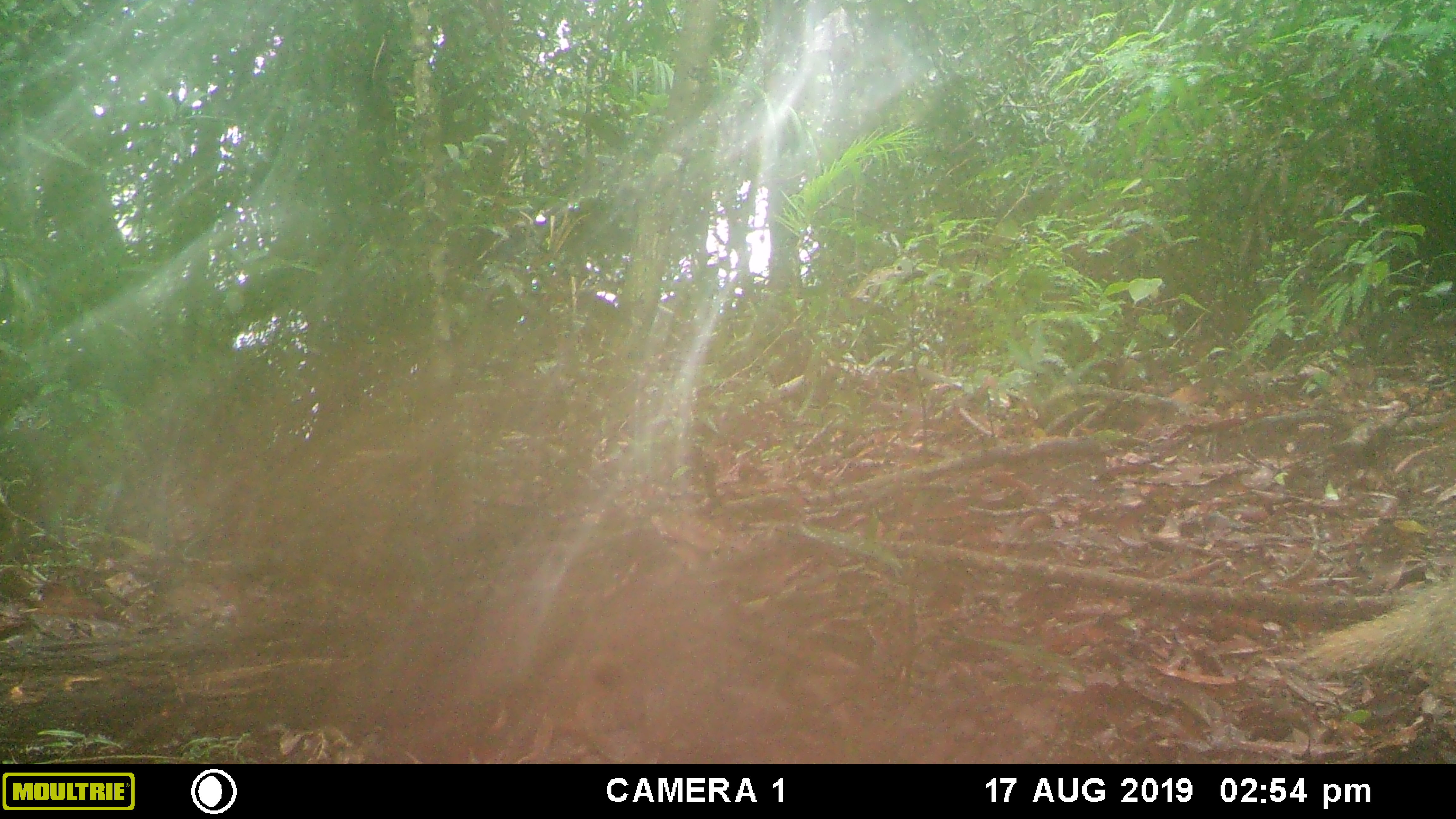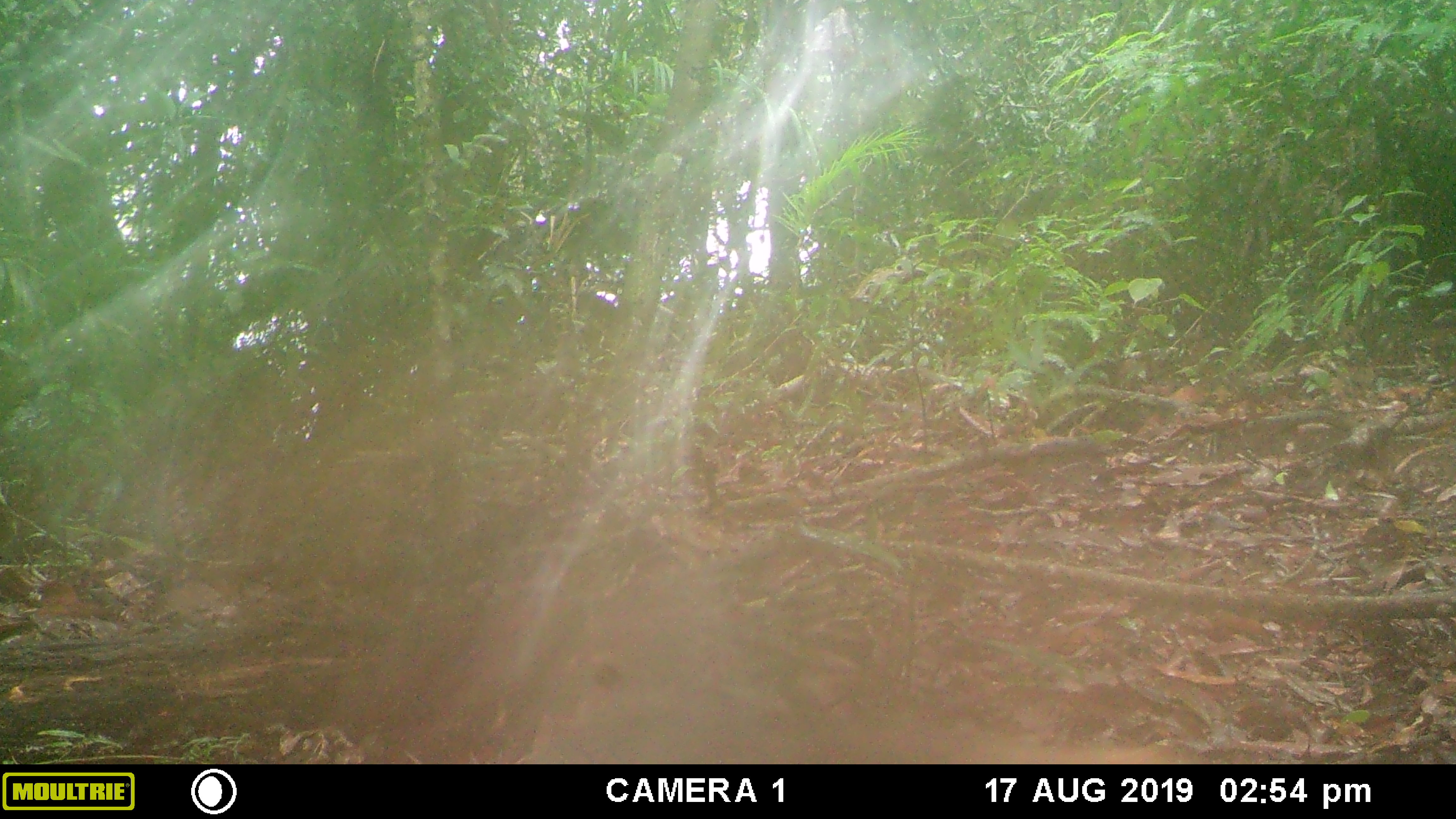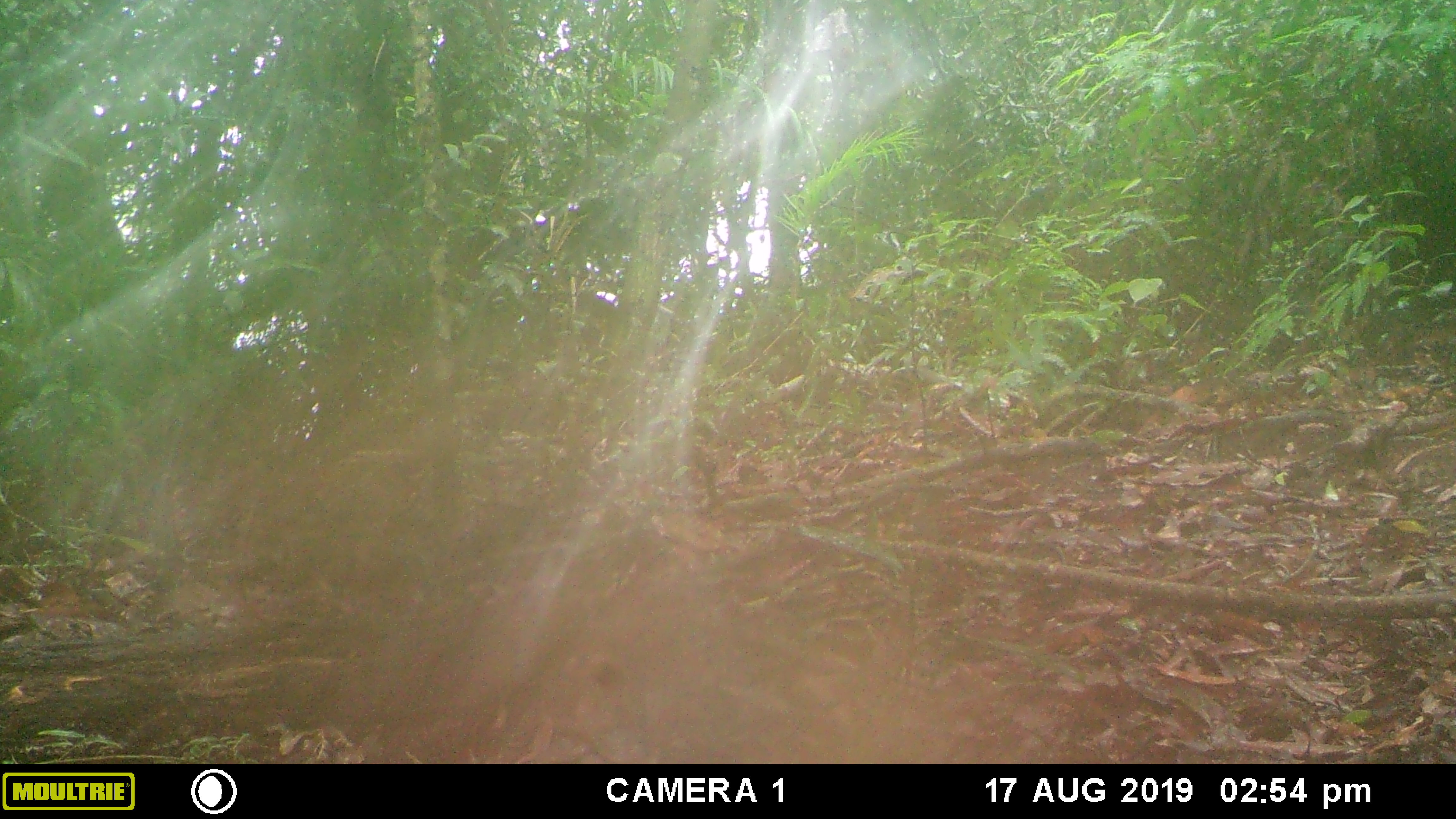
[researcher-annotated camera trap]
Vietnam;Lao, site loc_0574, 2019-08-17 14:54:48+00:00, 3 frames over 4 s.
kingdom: Animalia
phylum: Chordata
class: Mammalia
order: Carnivora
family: Herpestidae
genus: Urva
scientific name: Urva urva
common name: crab-eating mongoose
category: crab eating mongoose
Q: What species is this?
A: Crab eating mongoose (crab-eating mongoose) (Urva urva).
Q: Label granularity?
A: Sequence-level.